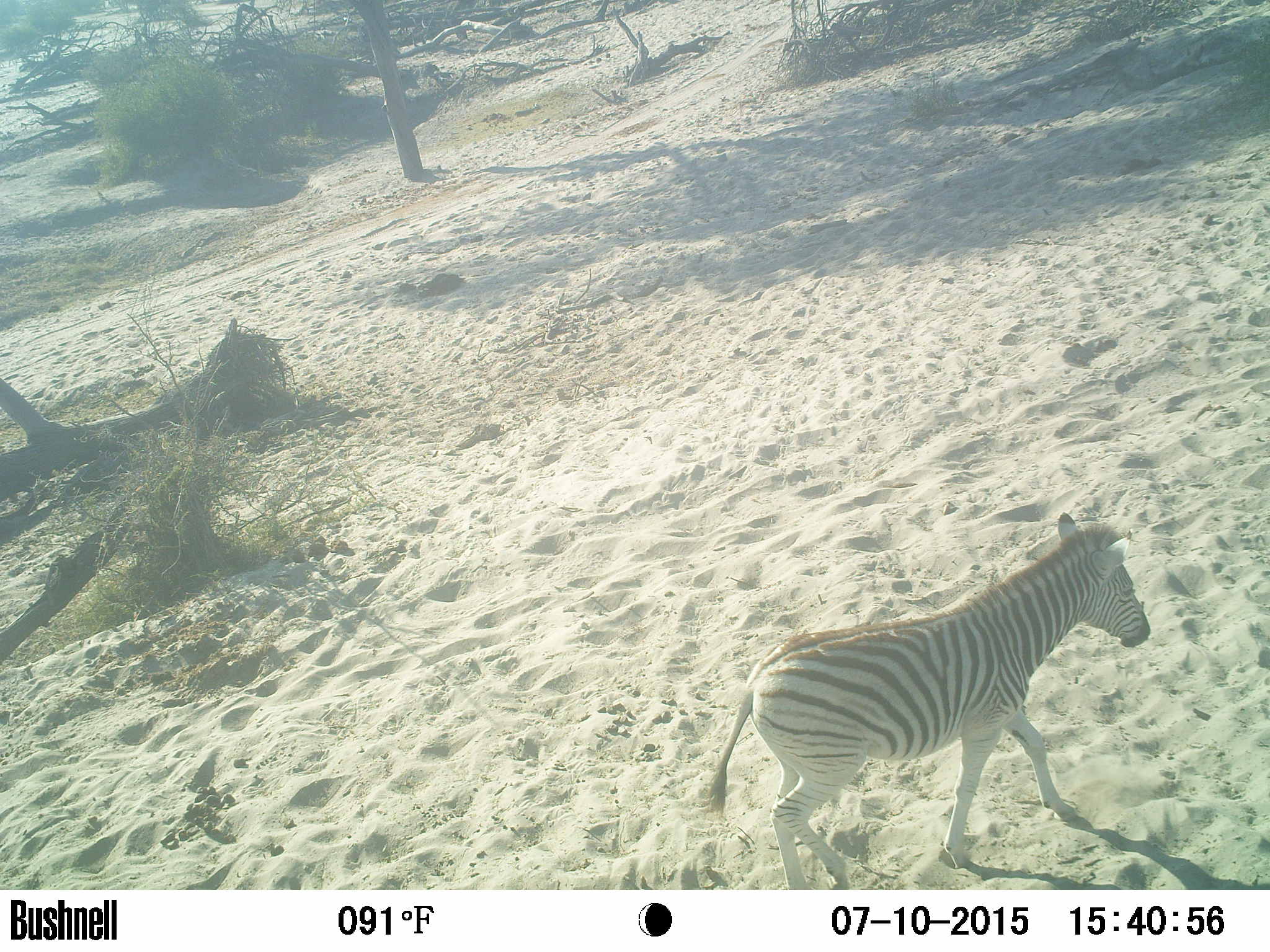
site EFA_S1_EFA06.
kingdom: Animalia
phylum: Chordata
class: Mammalia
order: Perissodactyla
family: Equidae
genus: Equus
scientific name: Equus quagga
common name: plains zebra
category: zebraplains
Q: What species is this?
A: Zebraplains (plains zebra) (Equus quagga).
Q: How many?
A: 1.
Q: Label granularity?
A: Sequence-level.